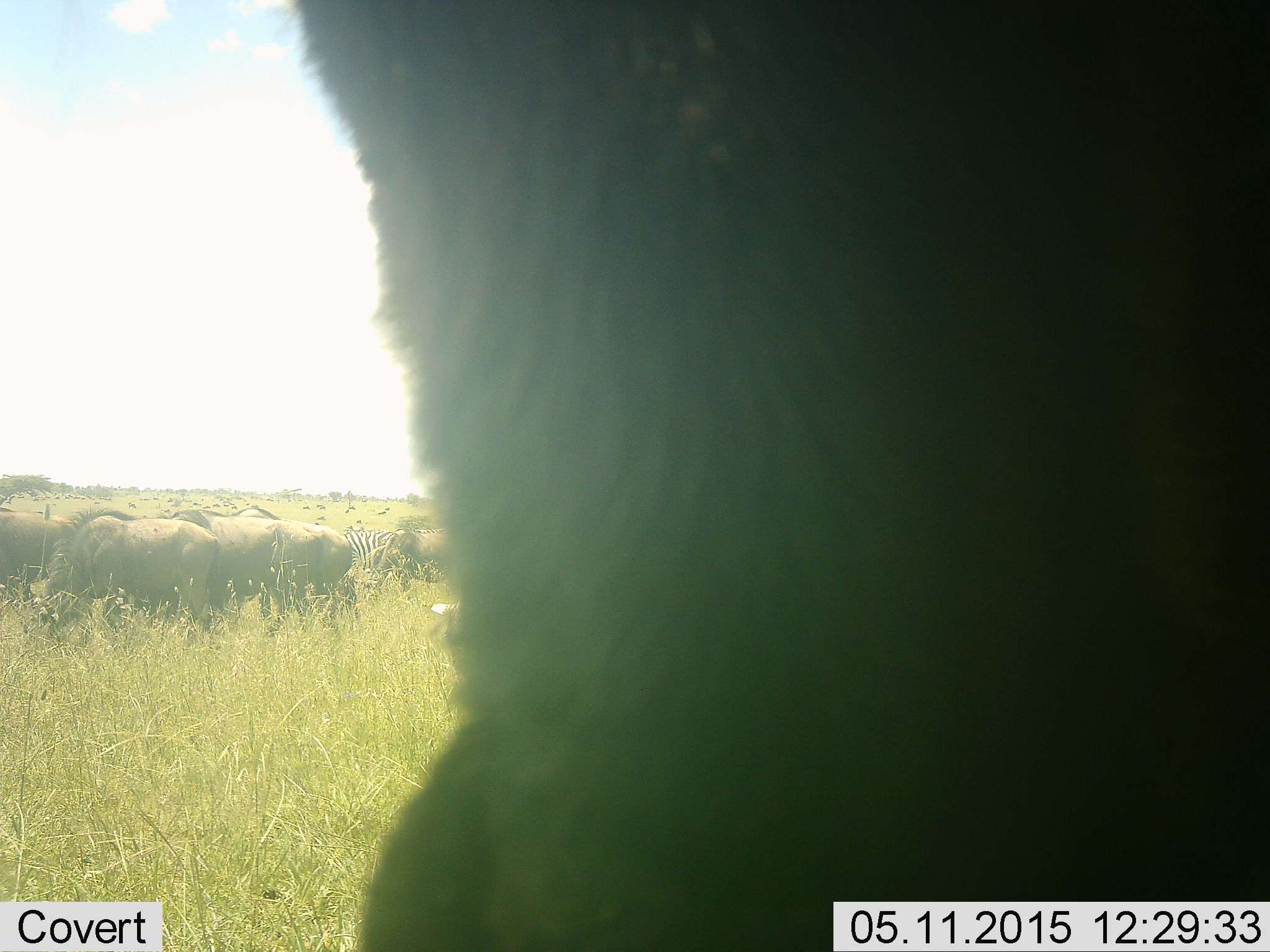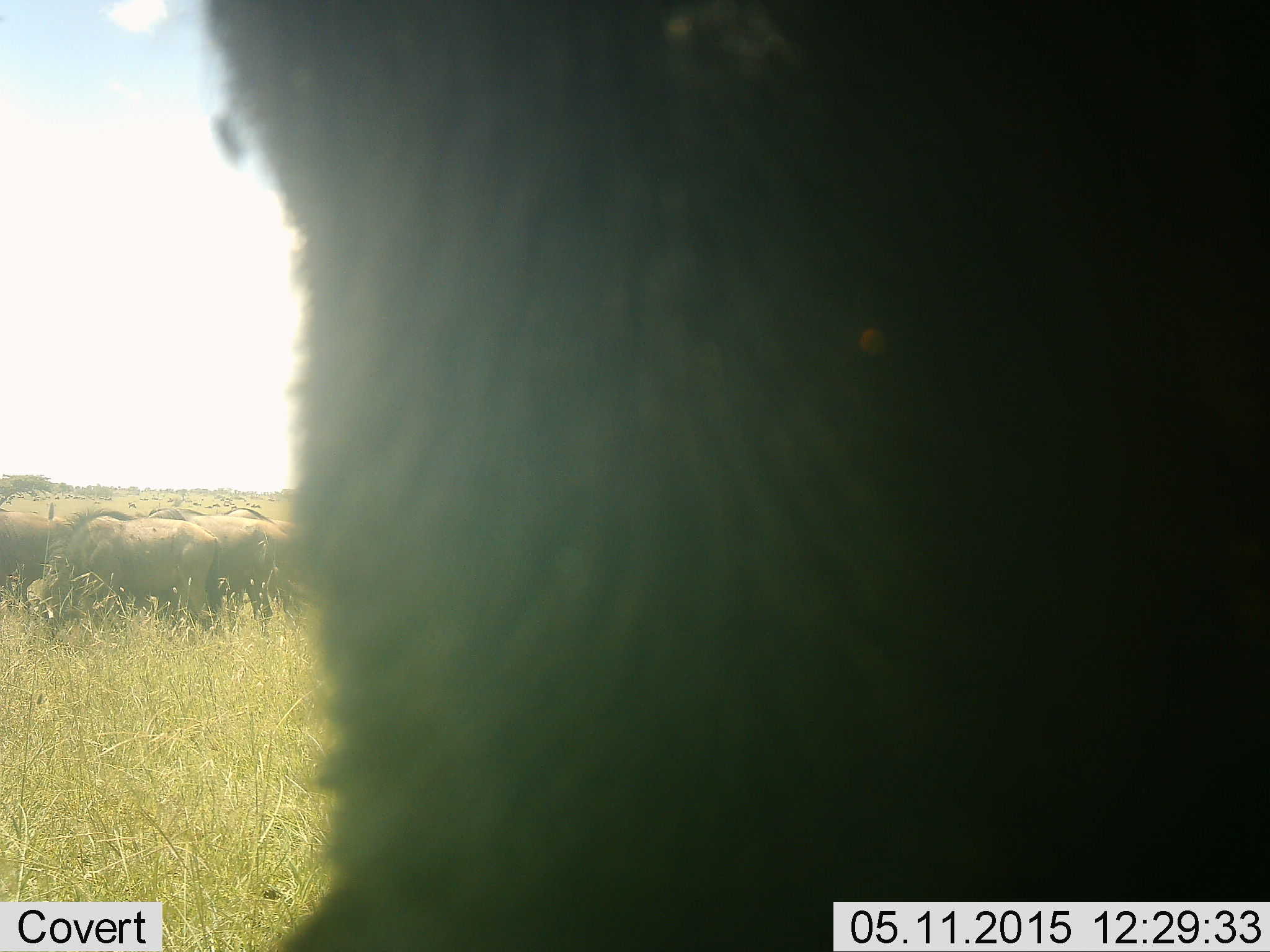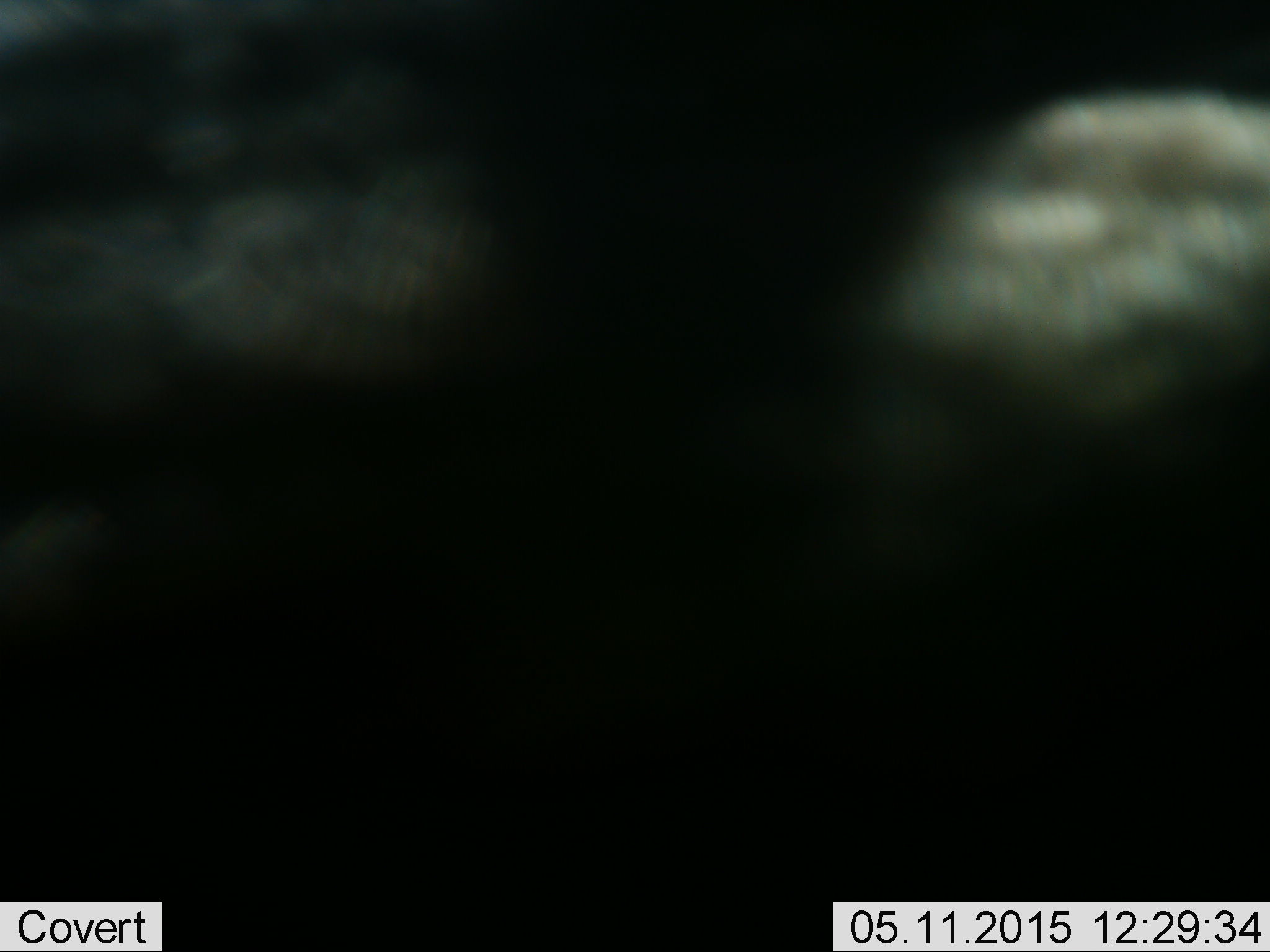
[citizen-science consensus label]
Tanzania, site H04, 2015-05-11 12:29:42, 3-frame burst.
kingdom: Animalia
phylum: Chordata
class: Mammalia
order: Artiodactyla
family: Bovidae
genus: Connochaetes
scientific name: Connochaetes taurinus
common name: blue wildebeest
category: wildebeest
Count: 7.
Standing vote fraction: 60%.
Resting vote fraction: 0%.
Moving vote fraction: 27%.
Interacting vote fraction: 7%.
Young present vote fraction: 0%.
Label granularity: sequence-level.